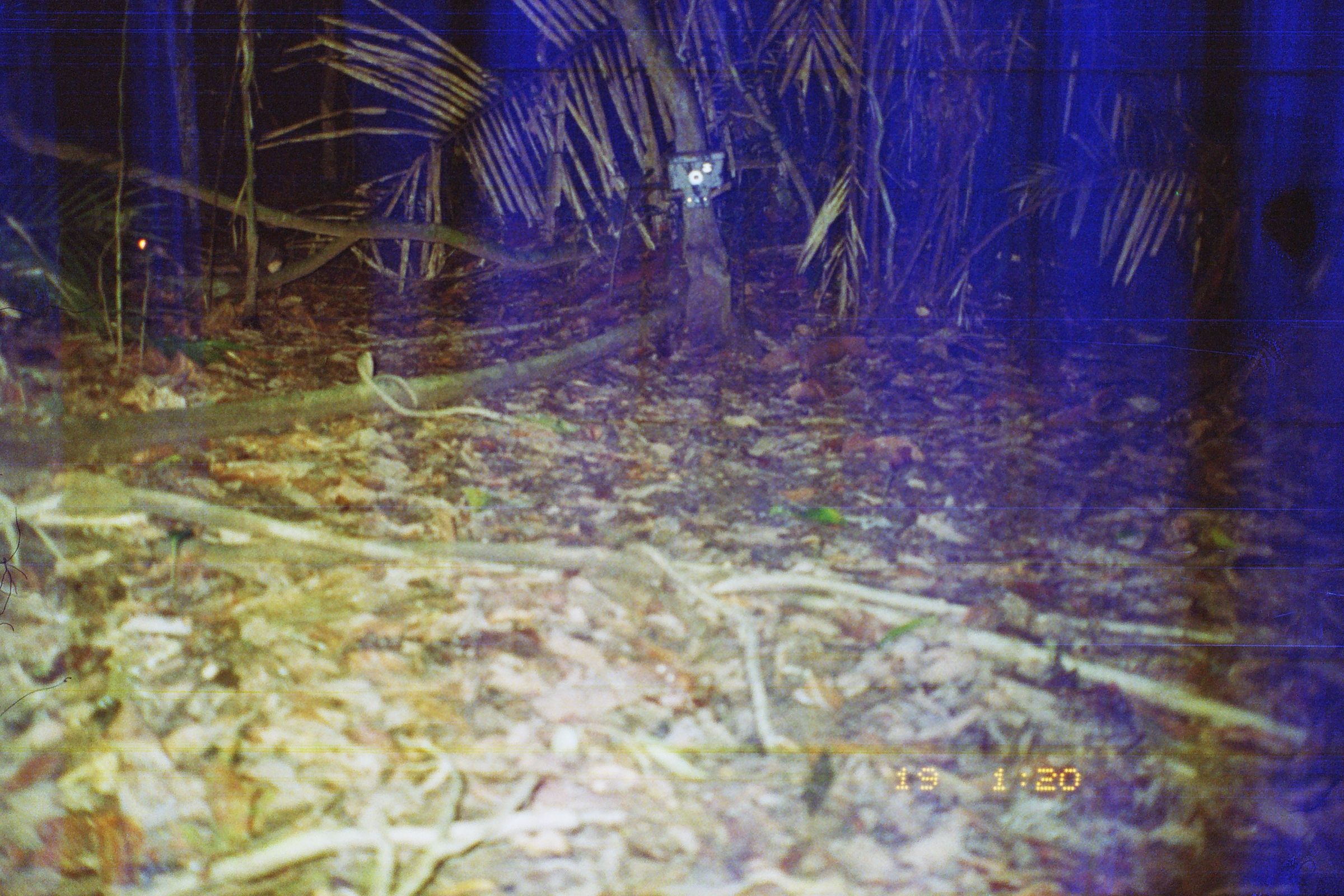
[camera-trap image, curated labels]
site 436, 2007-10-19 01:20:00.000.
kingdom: Animalia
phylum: Chordata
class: Mammalia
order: Rodentia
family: Cuniculidae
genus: Cuniculus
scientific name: Cuniculus paca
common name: spotted paca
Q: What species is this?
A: Cuniculus paca (spotted paca).